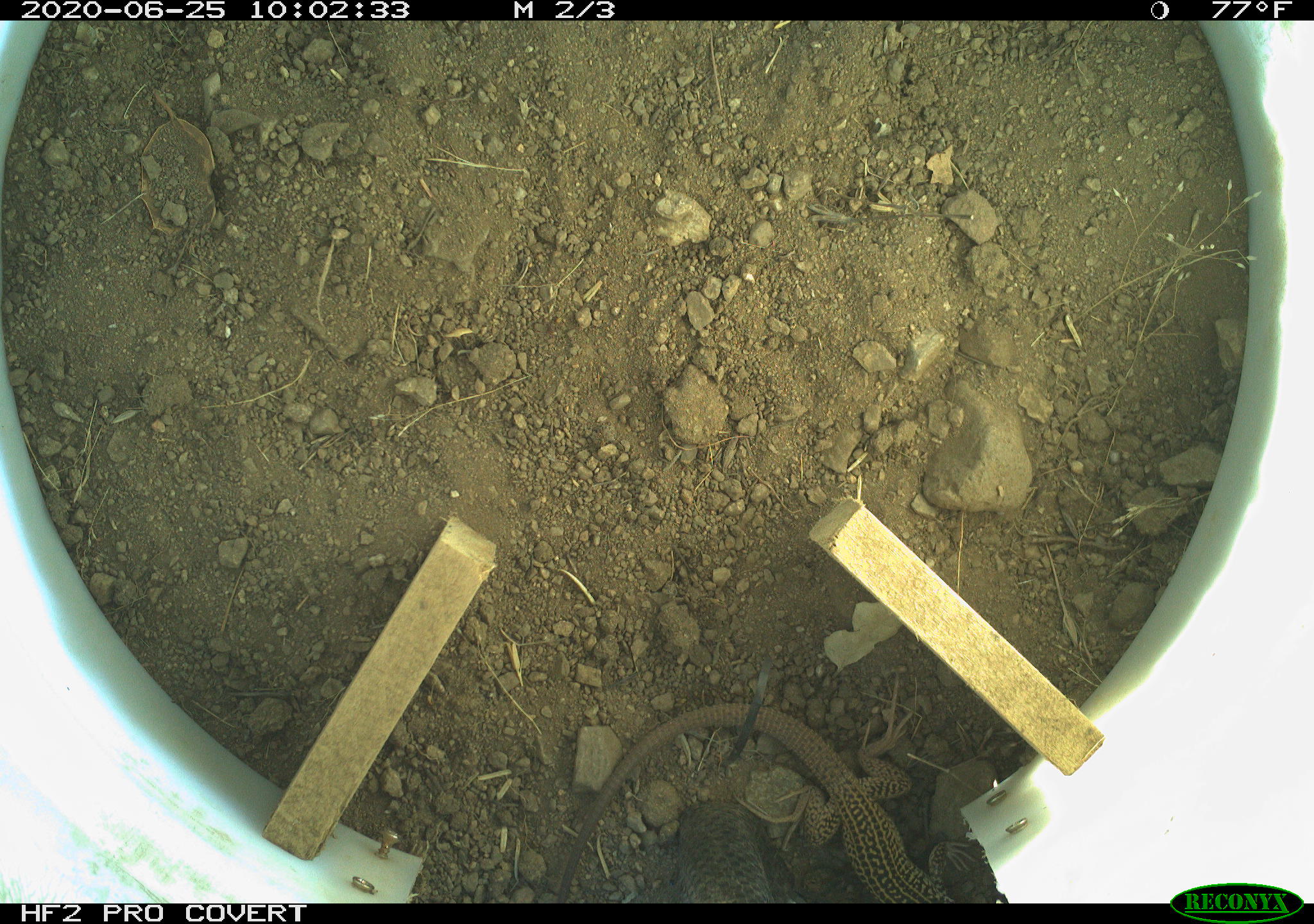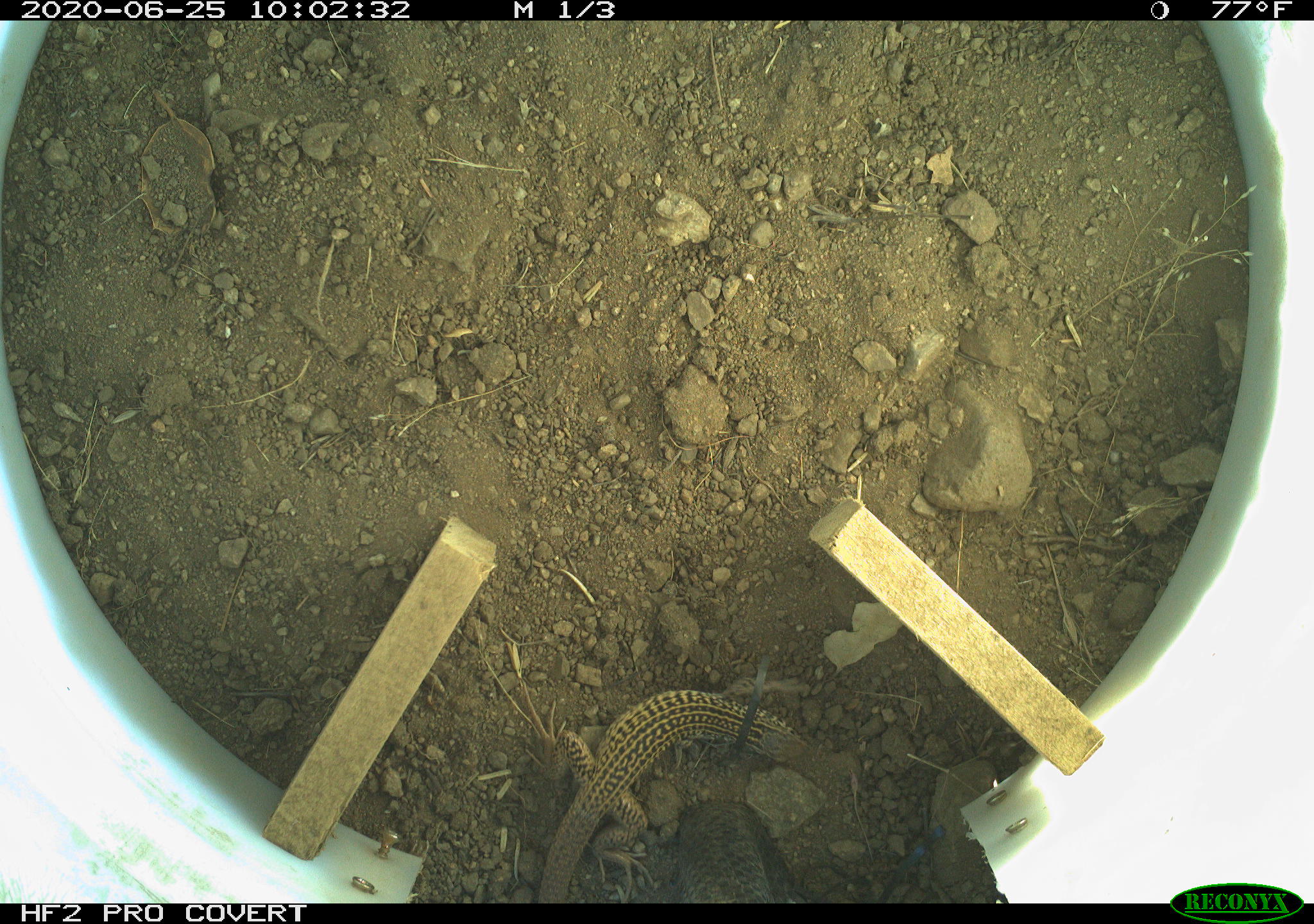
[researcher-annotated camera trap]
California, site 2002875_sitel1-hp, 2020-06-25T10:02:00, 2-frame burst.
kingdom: Animalia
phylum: Chordata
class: Reptilia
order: Squamata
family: Teiidae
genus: Aspidoscelis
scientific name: Aspidoscelis tigris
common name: western whiptail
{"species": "western whiptail (Aspidoscelis tigris)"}